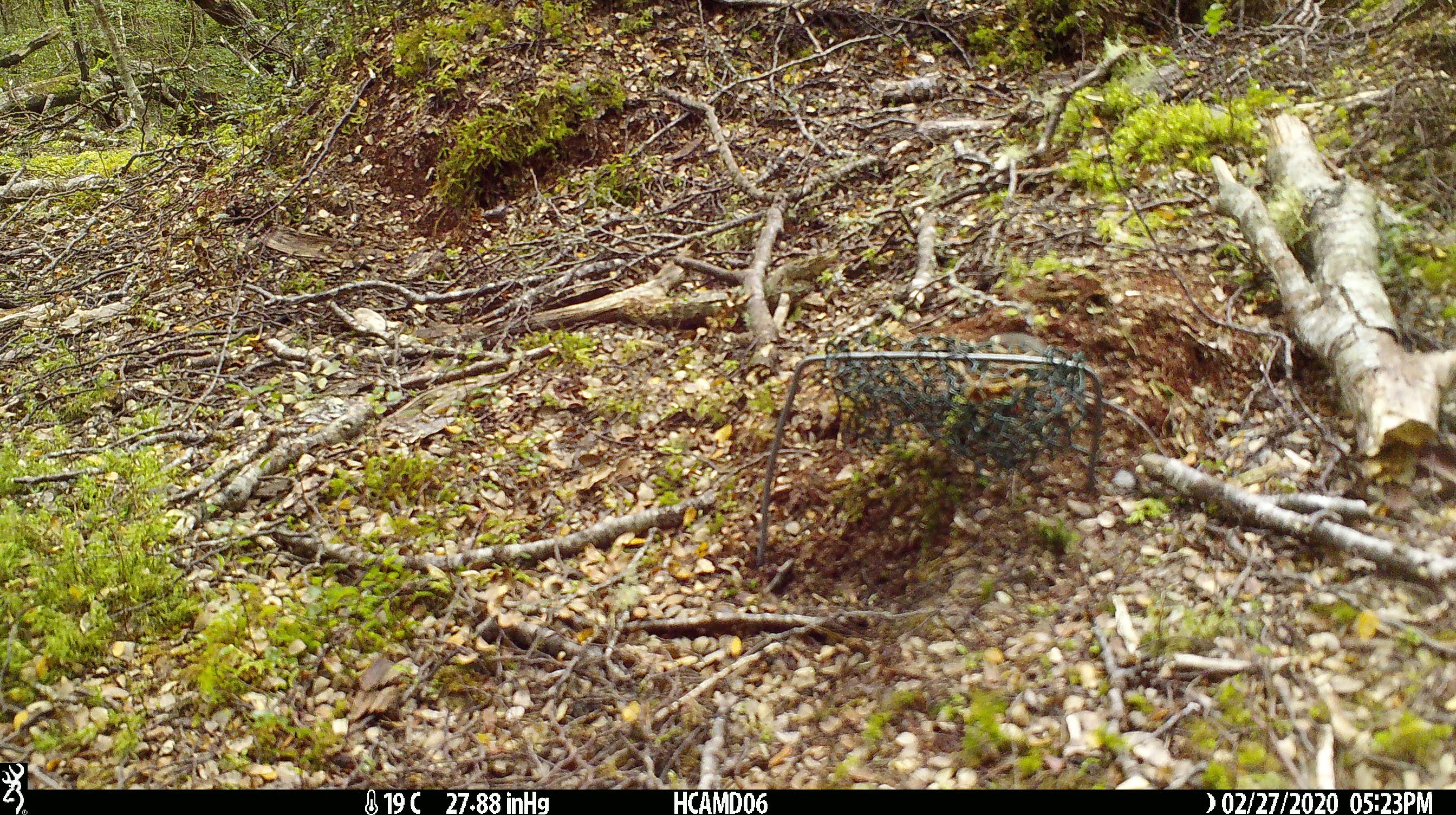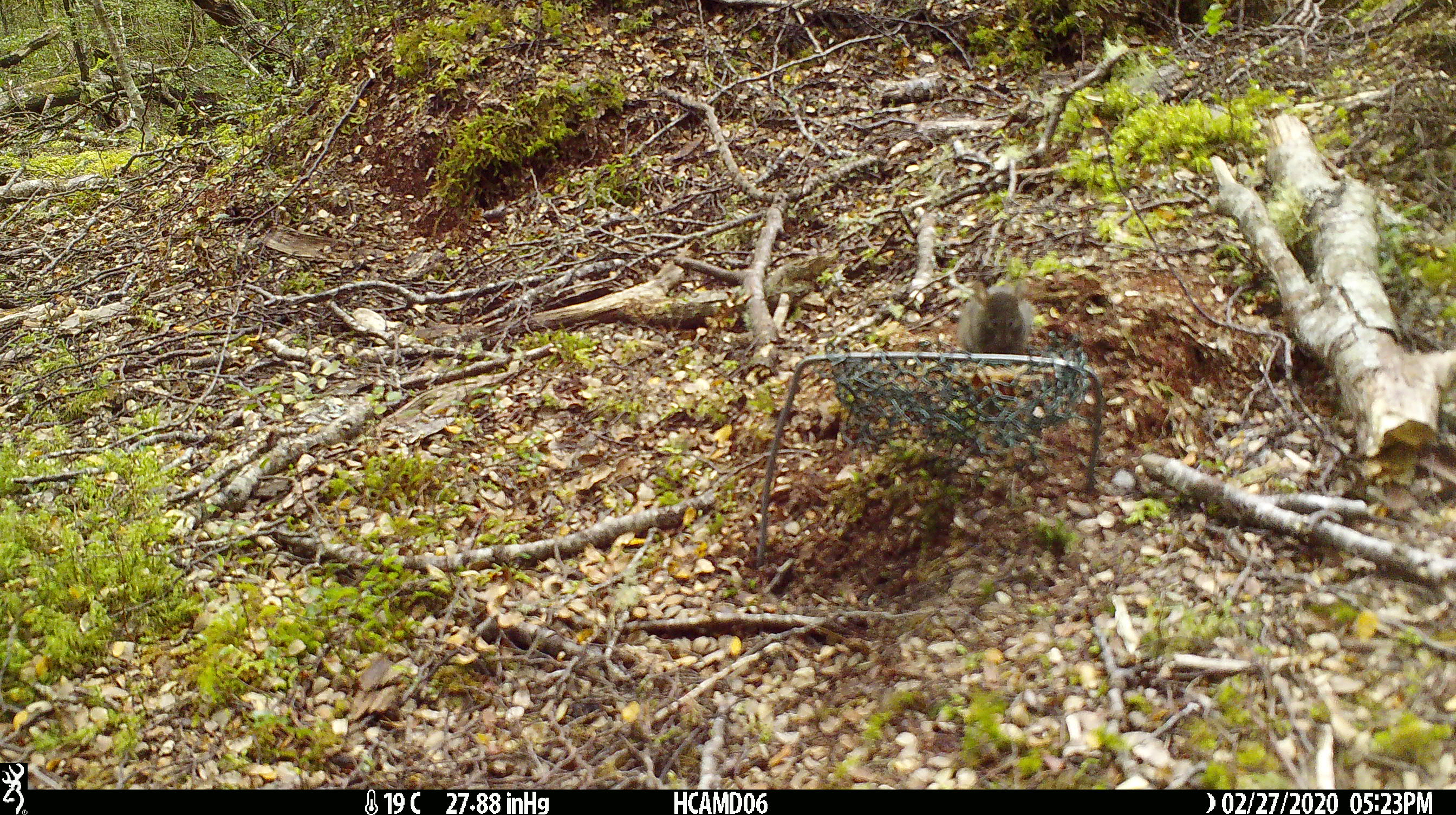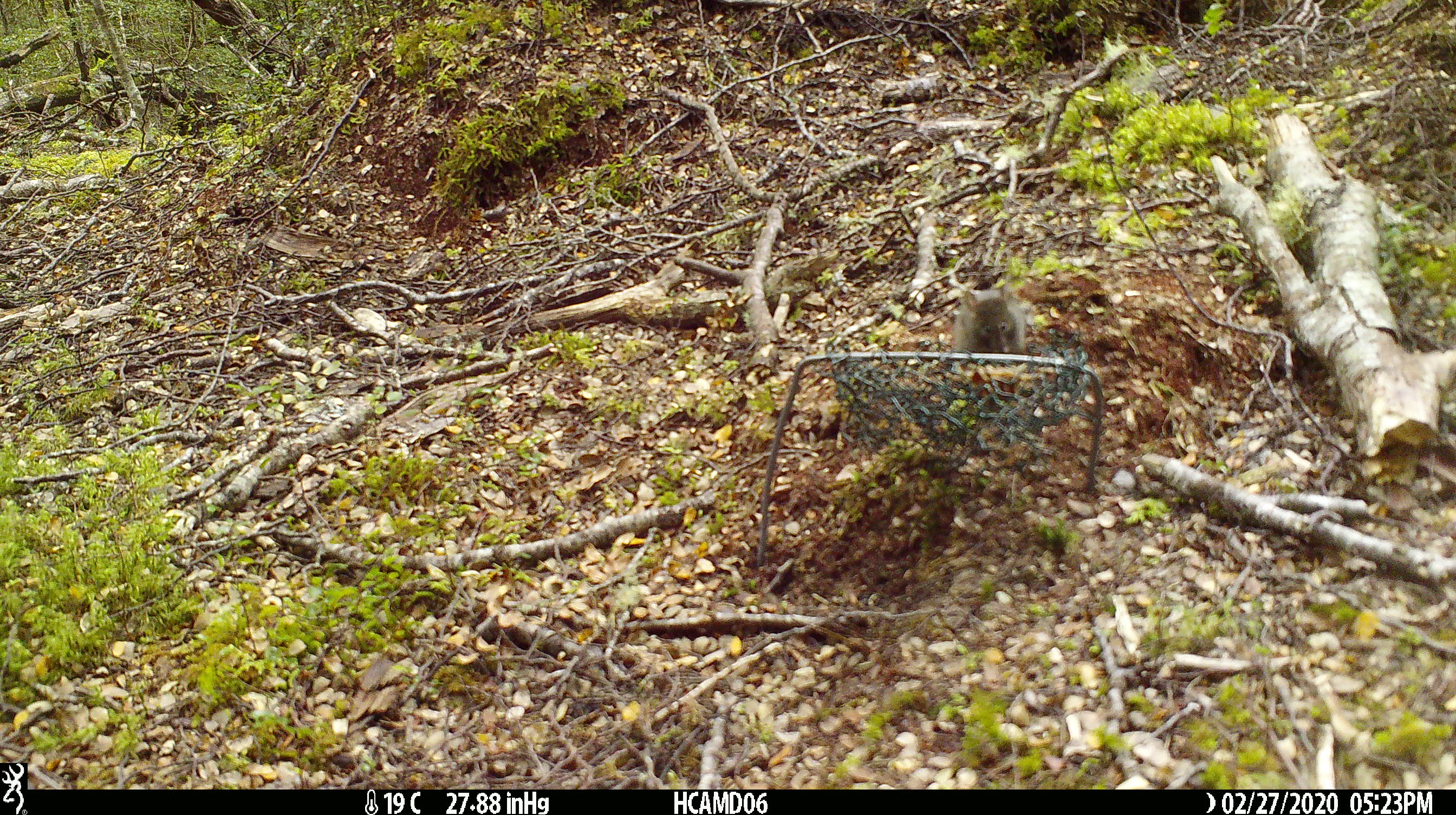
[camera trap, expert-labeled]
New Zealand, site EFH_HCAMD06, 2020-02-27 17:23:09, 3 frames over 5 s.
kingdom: Animalia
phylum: Chordata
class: Mammalia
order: Rodentia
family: Muridae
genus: Mus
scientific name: Mus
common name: mouse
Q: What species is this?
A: Mouse (Mus).